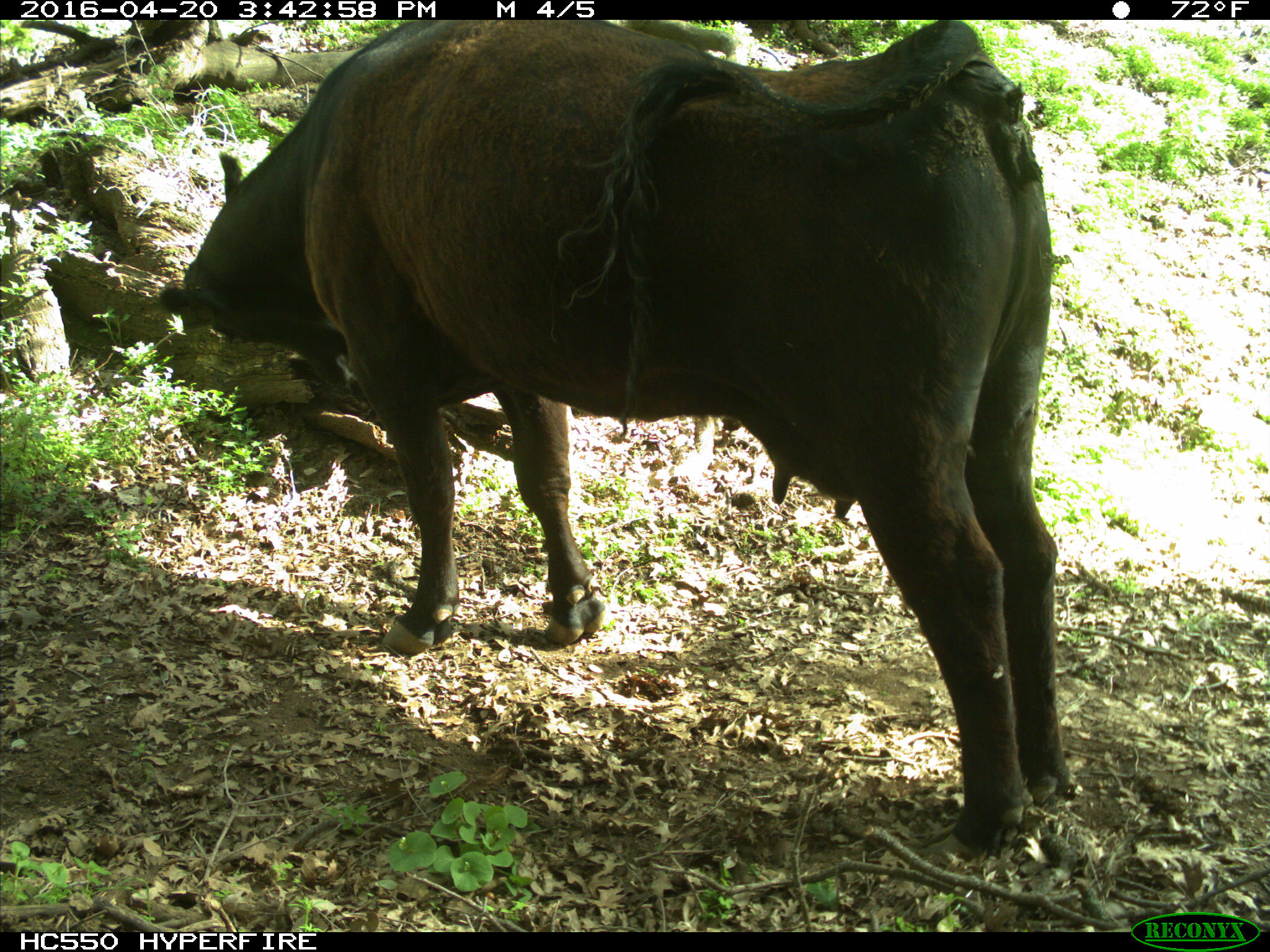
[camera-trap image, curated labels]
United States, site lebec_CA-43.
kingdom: Animalia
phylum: Chordata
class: Mammalia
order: Artiodactyla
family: Bovidae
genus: Bos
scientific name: Bos taurus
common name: domestic cow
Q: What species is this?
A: Bos taurus (domestic cow).